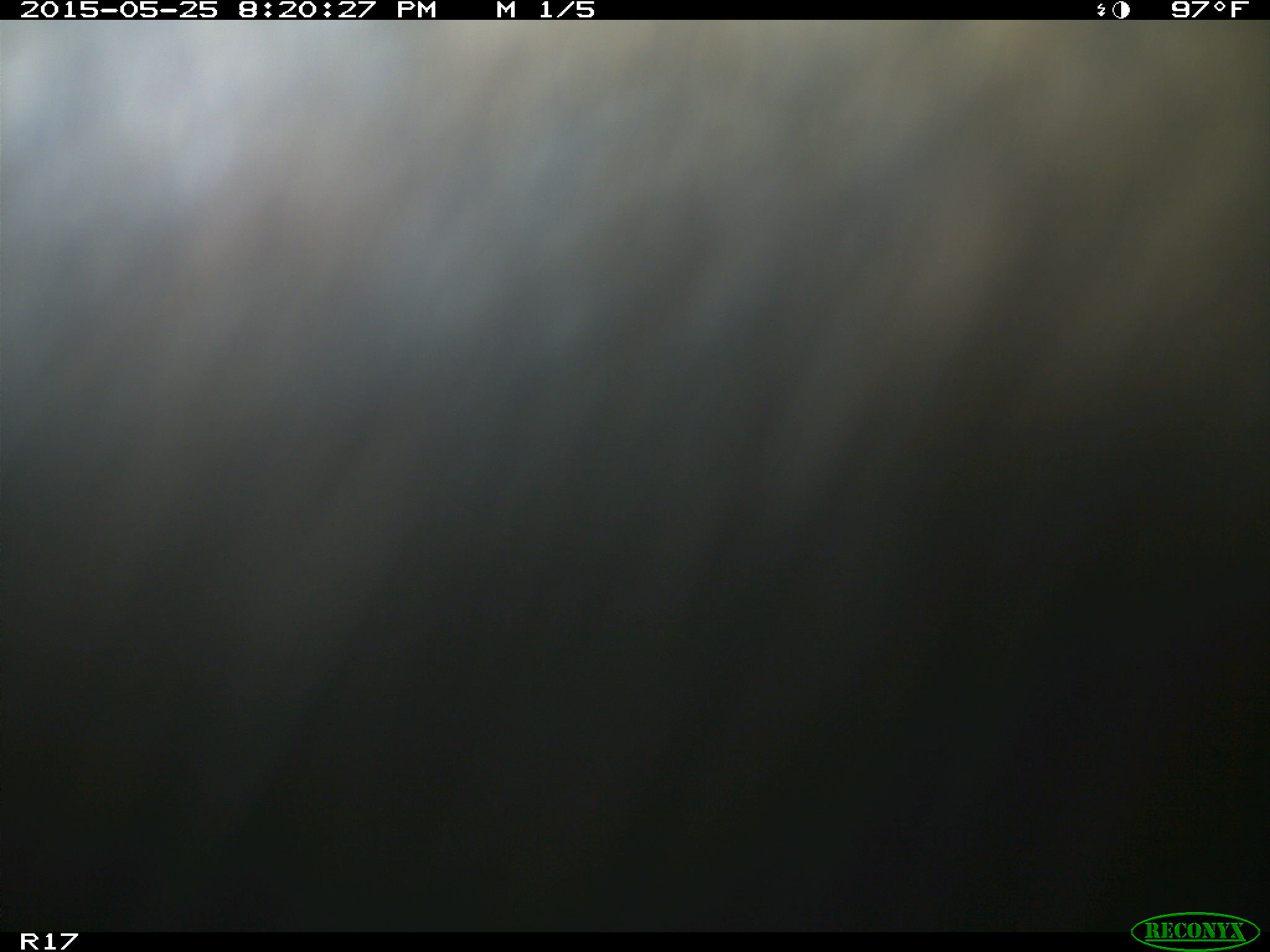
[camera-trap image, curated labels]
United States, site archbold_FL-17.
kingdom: Animalia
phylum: Chordata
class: Mammalia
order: Artiodactyla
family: Bovidae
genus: Bos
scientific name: Bos taurus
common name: domestic cow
Bos taurus (domestic cow).